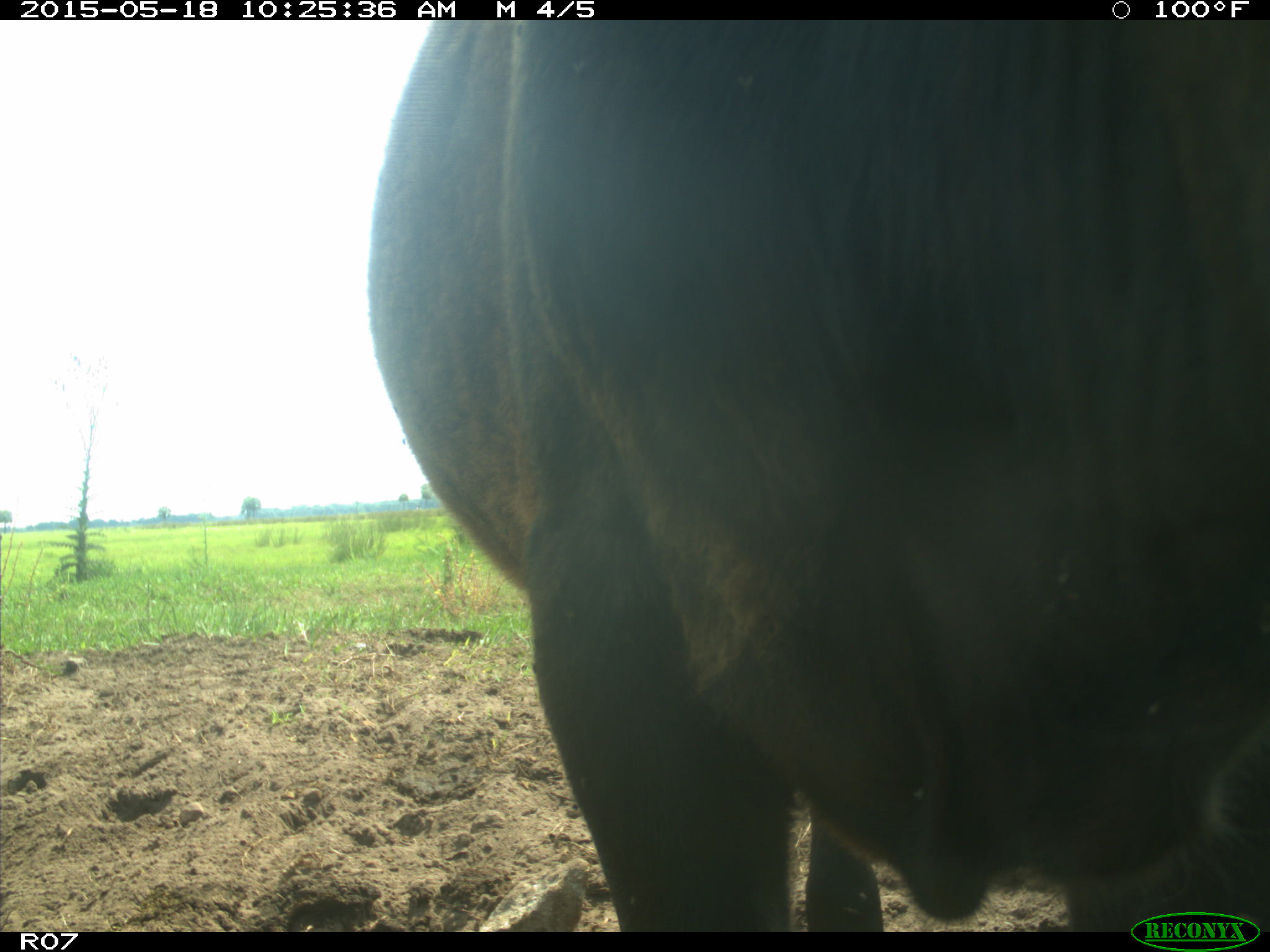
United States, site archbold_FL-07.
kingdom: Animalia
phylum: Chordata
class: Mammalia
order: Artiodactyla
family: Bovidae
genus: Bos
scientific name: Bos taurus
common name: domestic cow